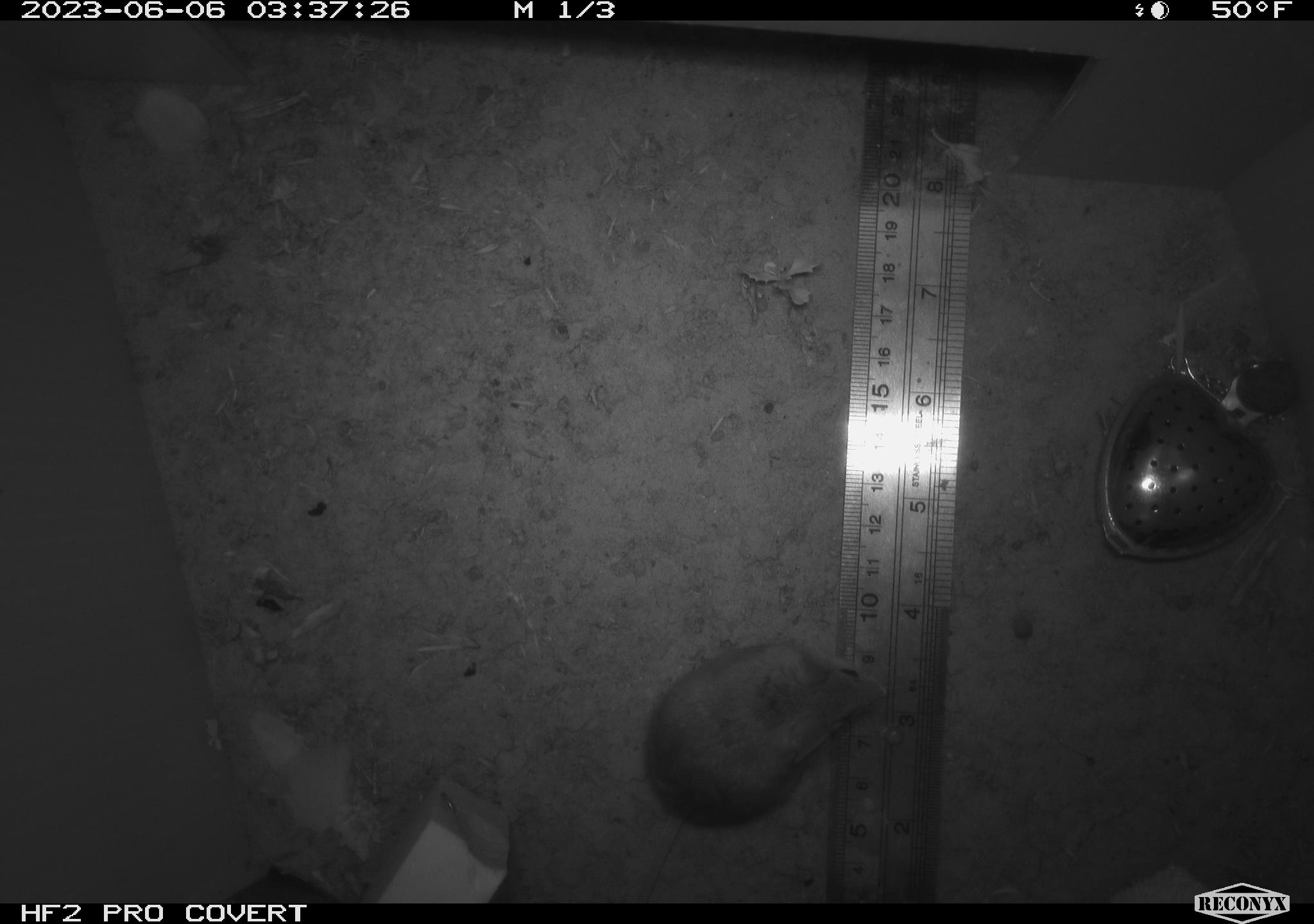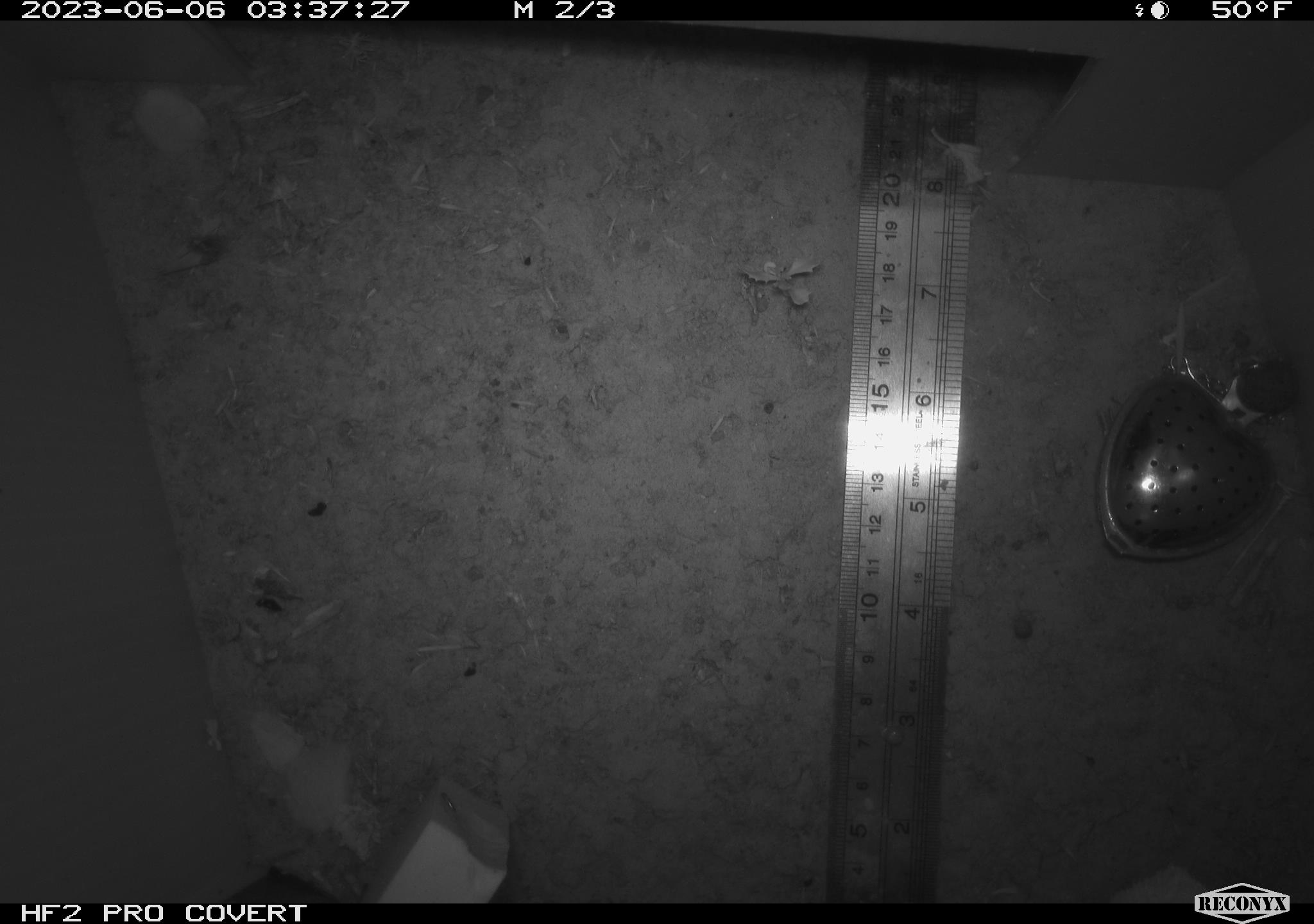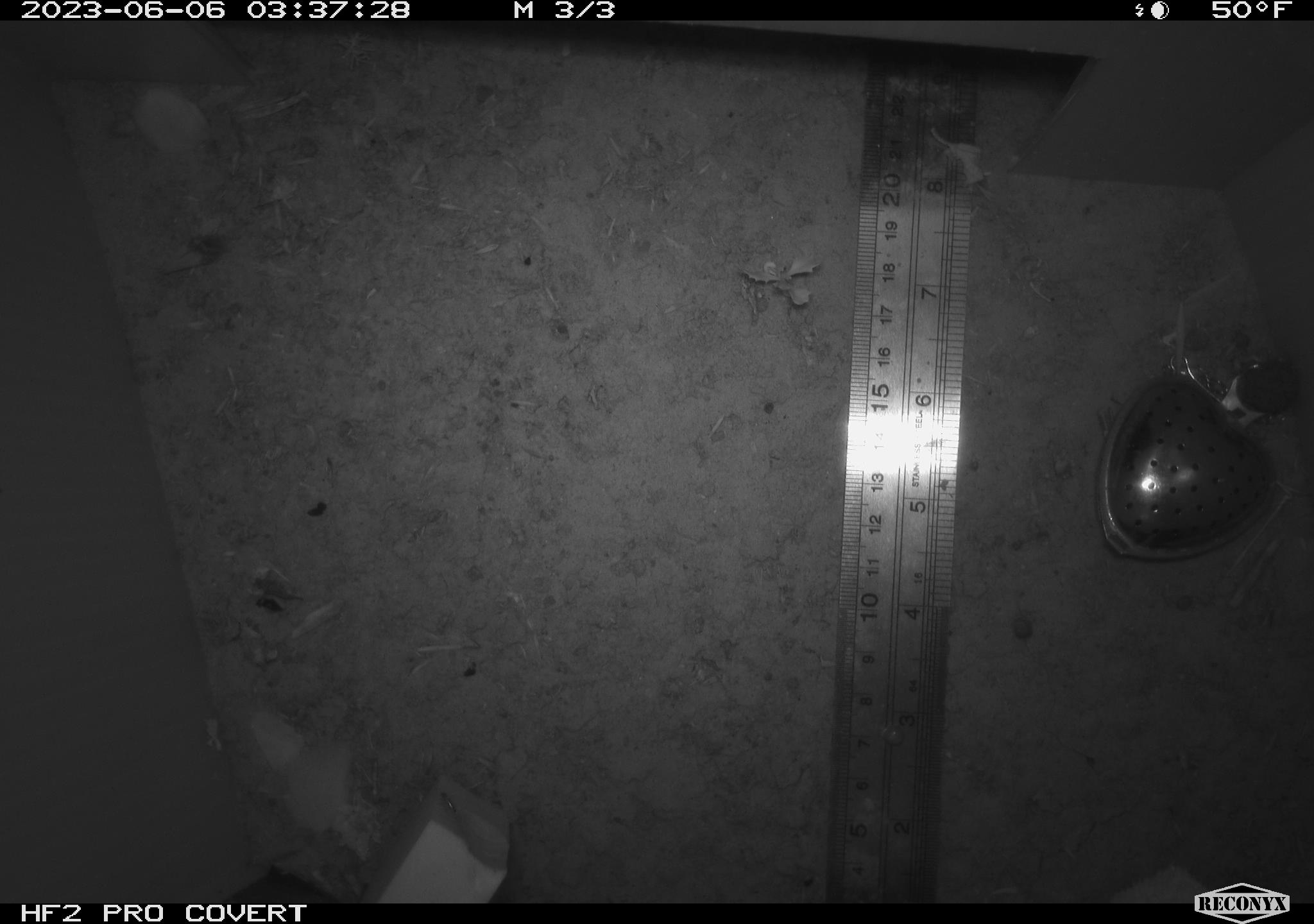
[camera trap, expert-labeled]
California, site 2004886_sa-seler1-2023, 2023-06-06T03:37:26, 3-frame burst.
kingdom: Animalia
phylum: Chordata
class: Mammalia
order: Rodentia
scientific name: Rodentia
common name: mouse species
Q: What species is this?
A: Mouse species (Rodentia).